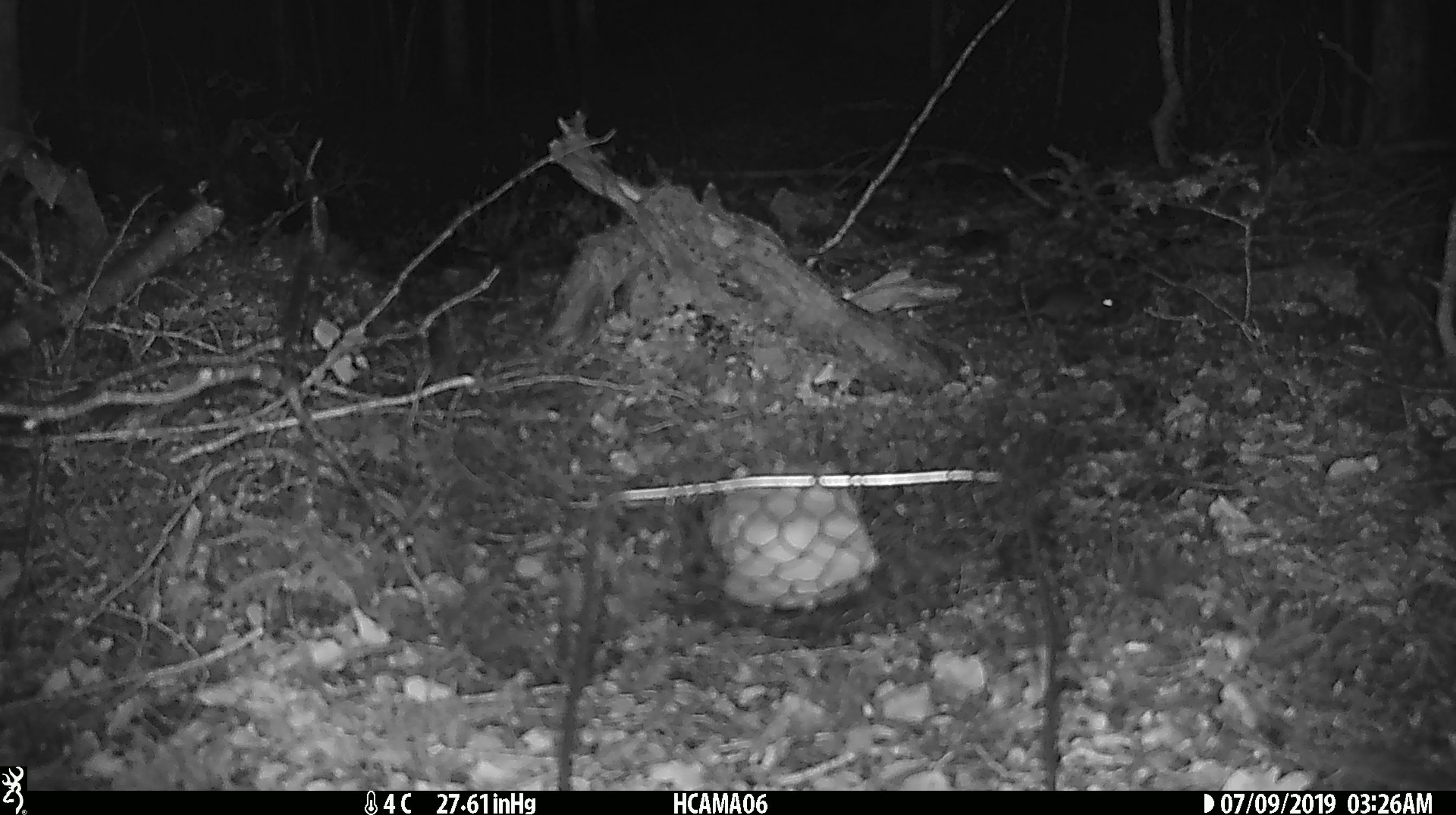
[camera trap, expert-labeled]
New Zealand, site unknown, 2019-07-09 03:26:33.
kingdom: Animalia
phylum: Chordata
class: Mammalia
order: Rodentia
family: Muridae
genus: Mus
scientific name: Mus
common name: mouse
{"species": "mouse (Mus)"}